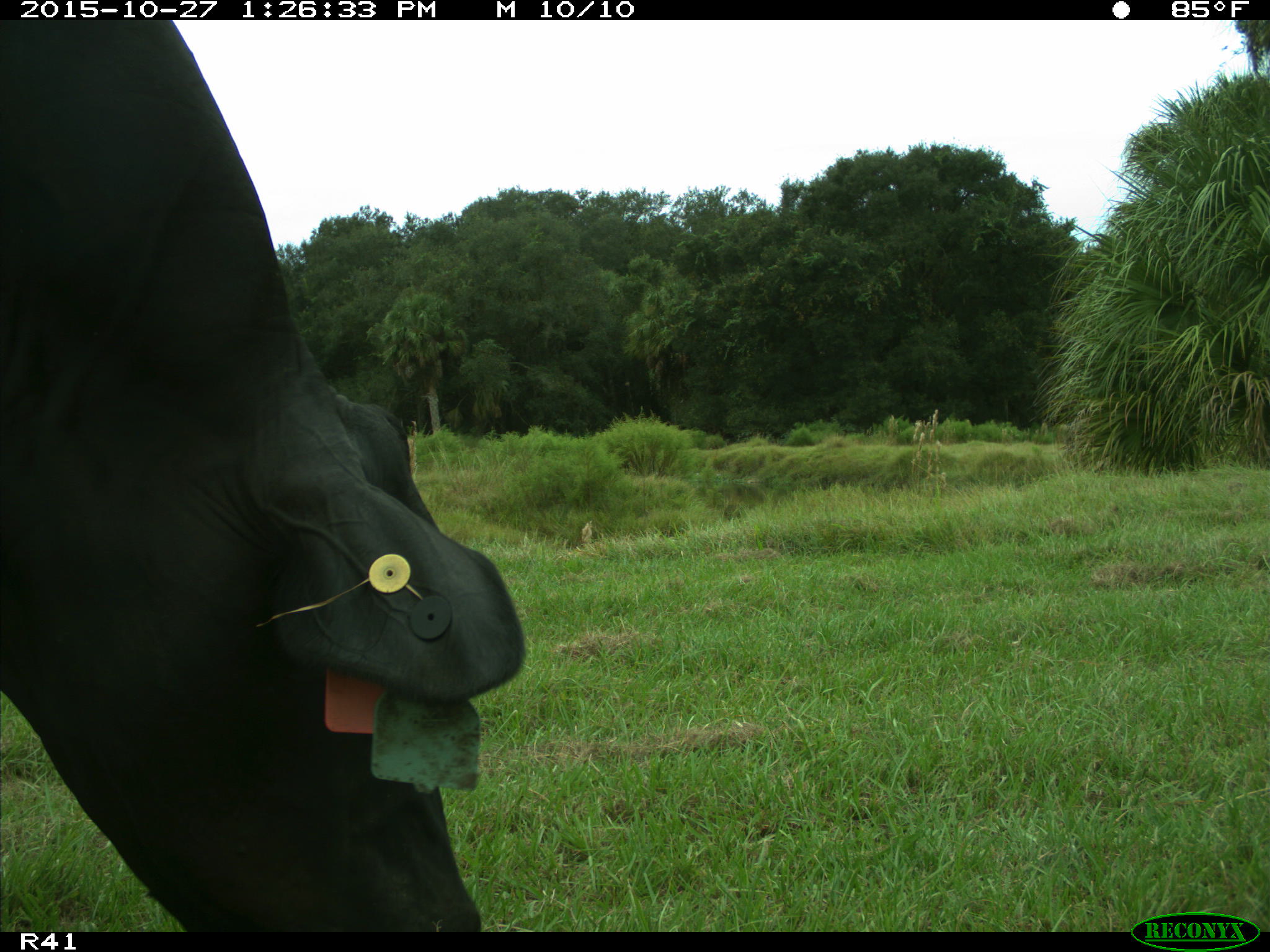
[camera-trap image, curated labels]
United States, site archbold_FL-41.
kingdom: Animalia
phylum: Chordata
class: Mammalia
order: Artiodactyla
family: Bovidae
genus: Bos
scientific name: Bos taurus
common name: domestic cow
Bos taurus (domestic cow).